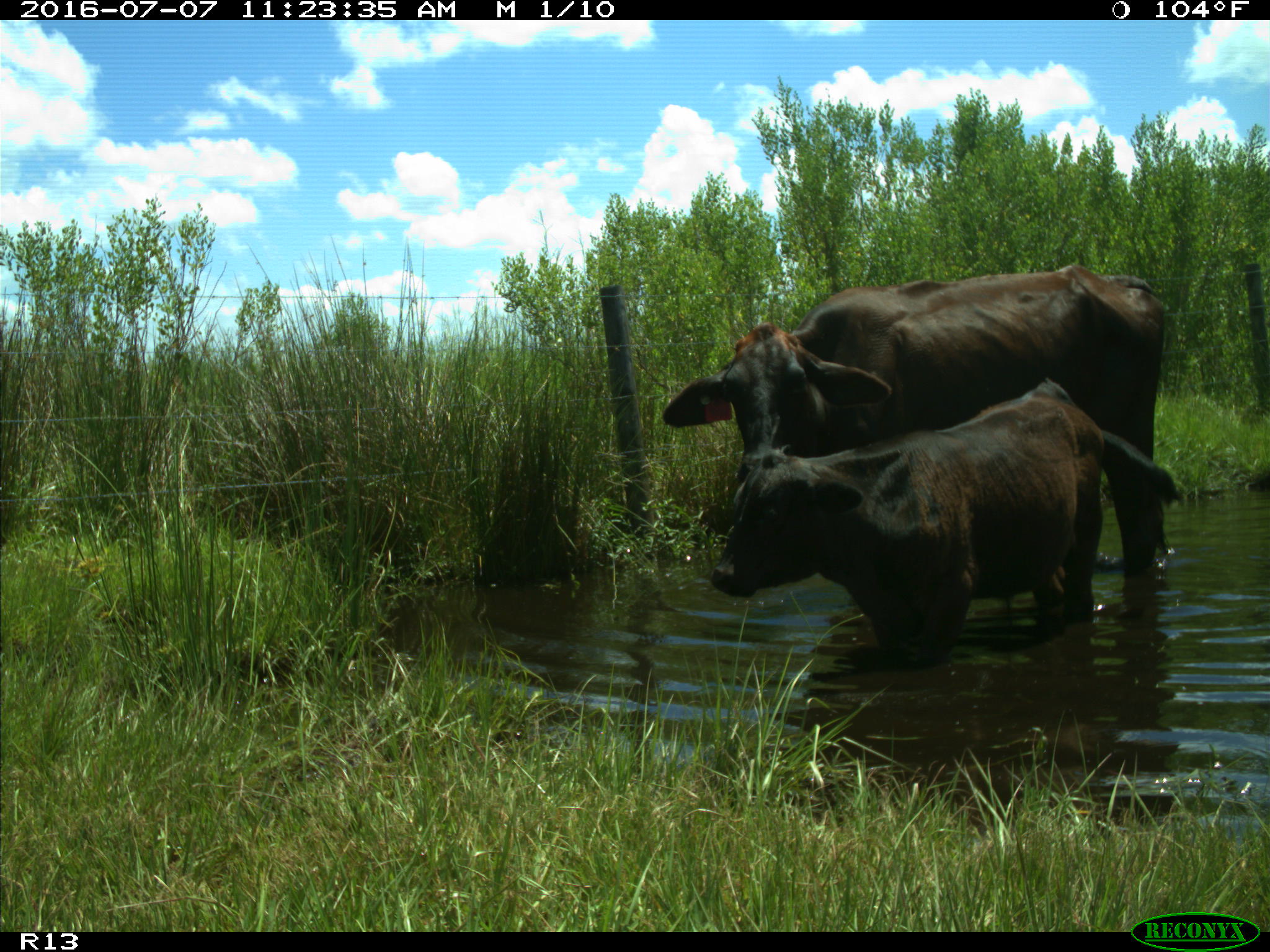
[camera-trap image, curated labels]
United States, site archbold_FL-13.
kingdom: Animalia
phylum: Chordata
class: Mammalia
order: Artiodactyla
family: Bovidae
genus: Bos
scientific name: Bos taurus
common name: domestic cow